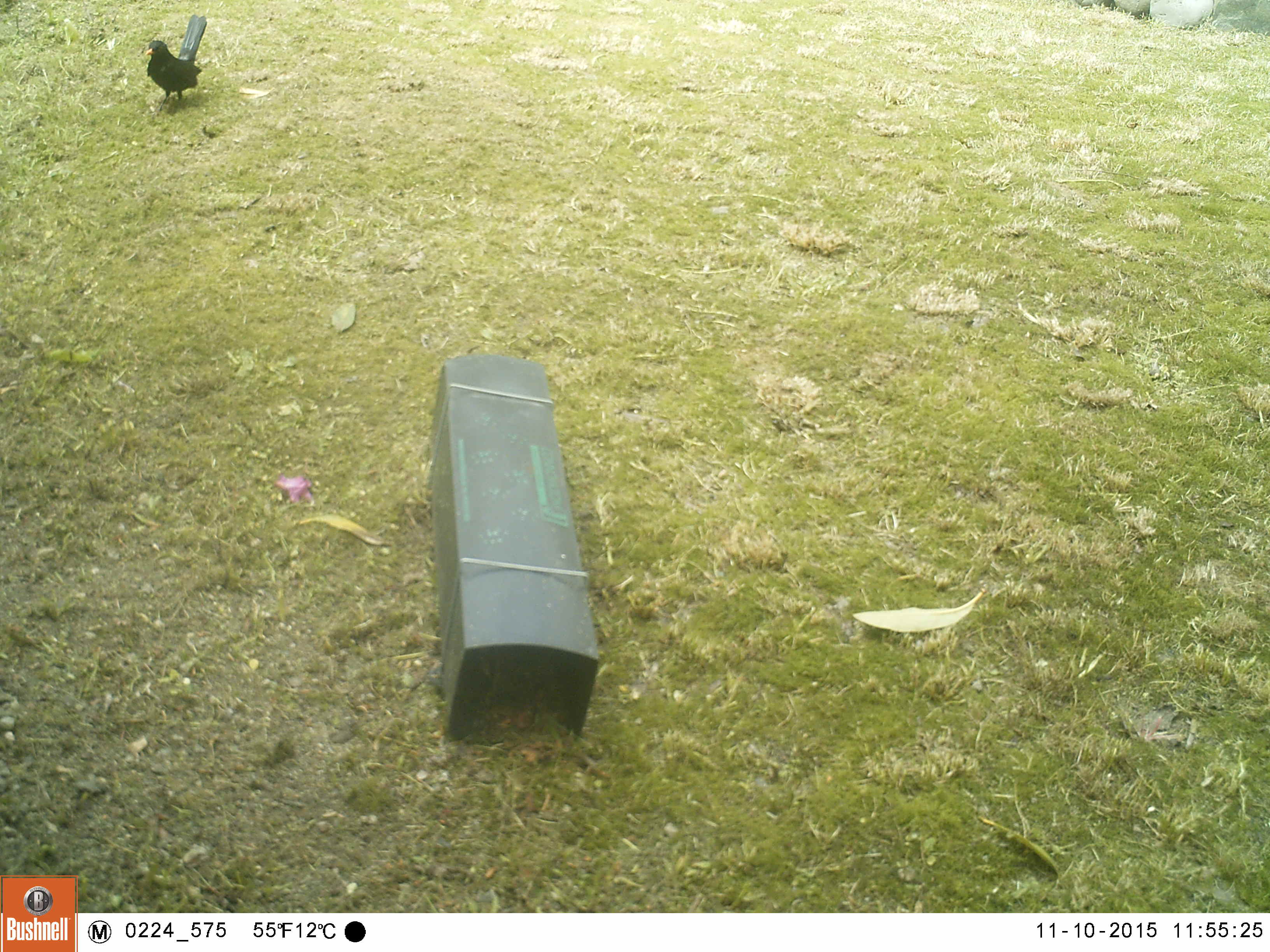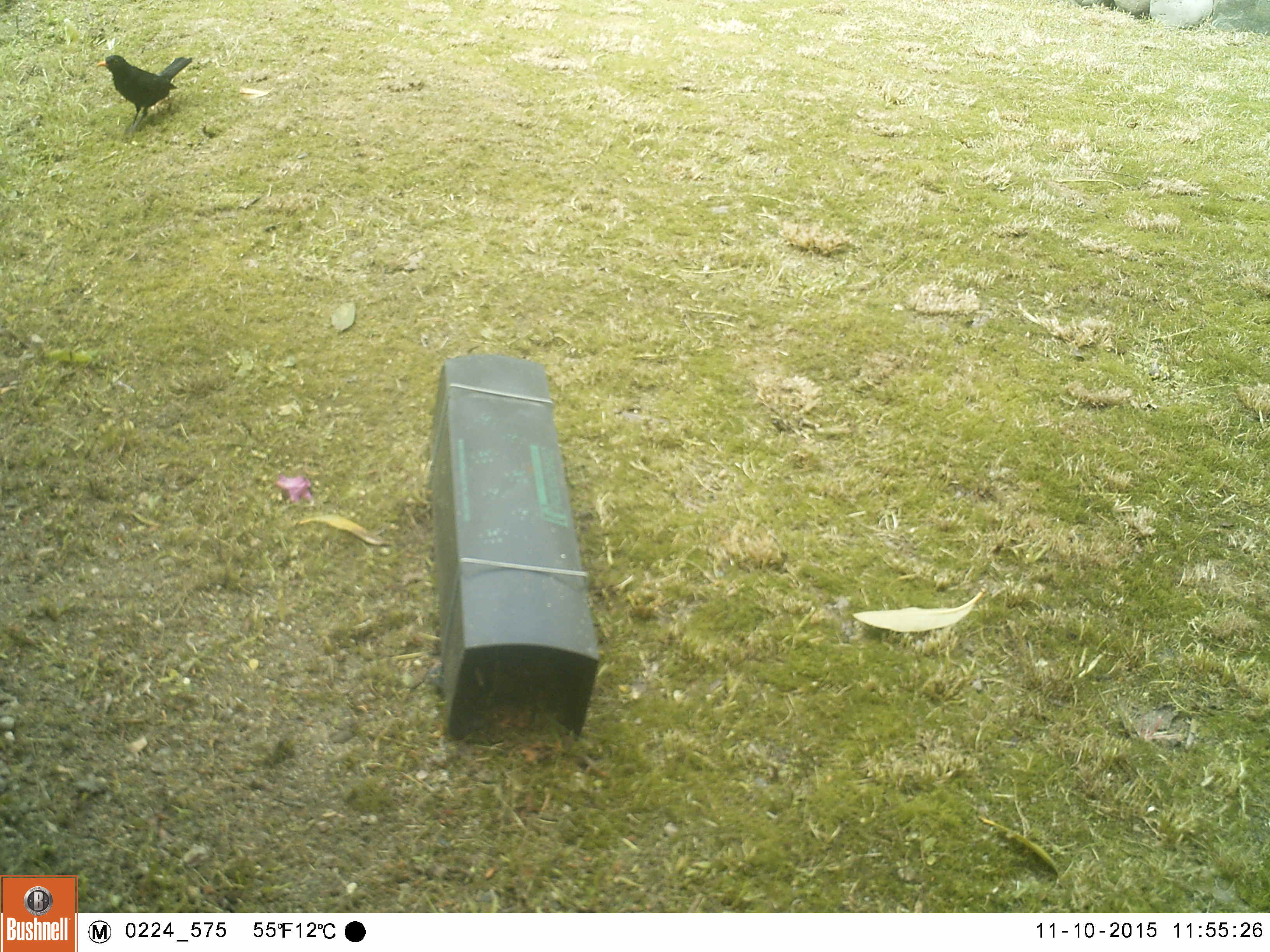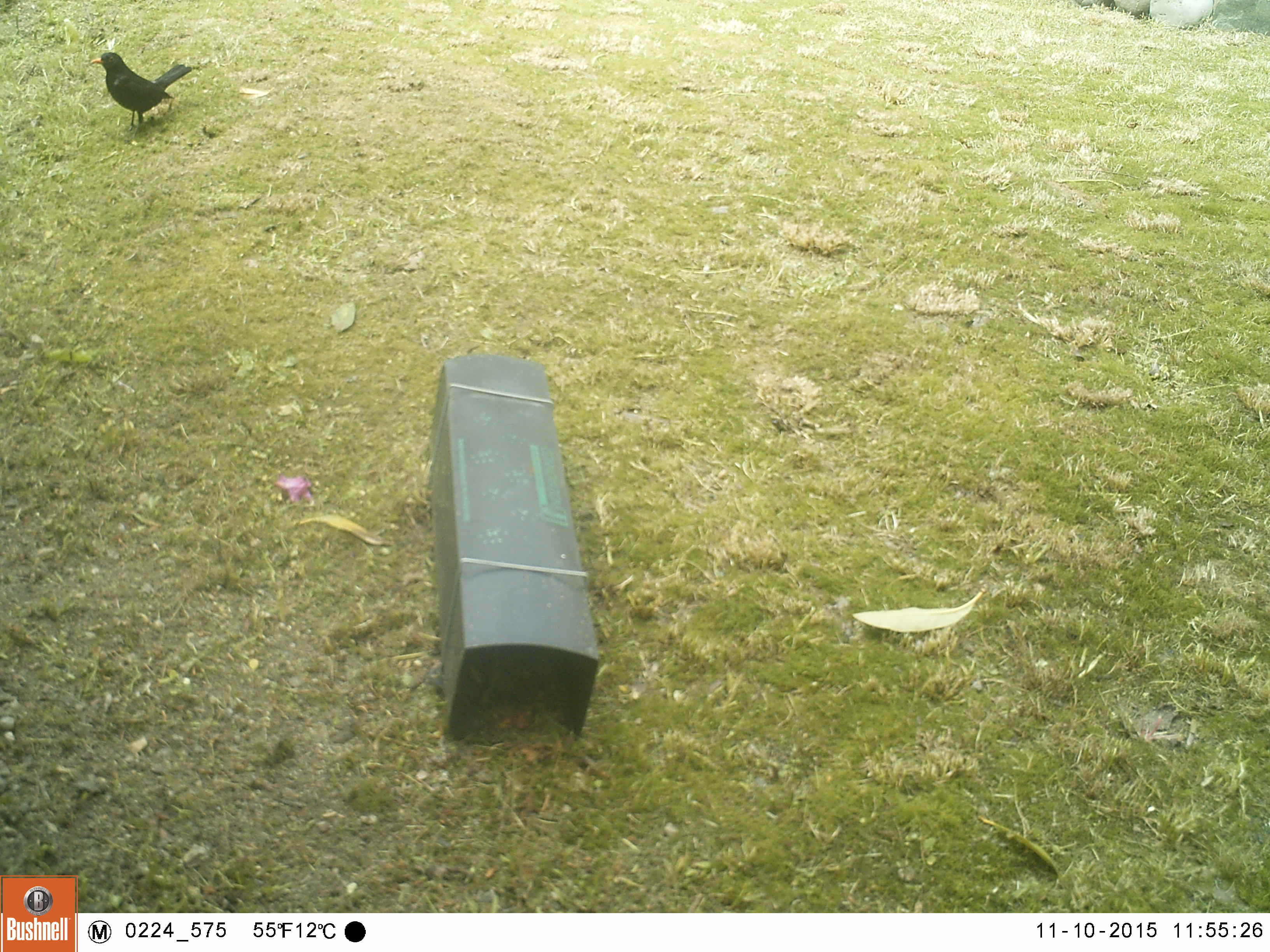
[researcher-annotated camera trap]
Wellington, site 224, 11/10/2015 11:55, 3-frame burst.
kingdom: Animalia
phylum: Chordata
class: Aves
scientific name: Aves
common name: bird